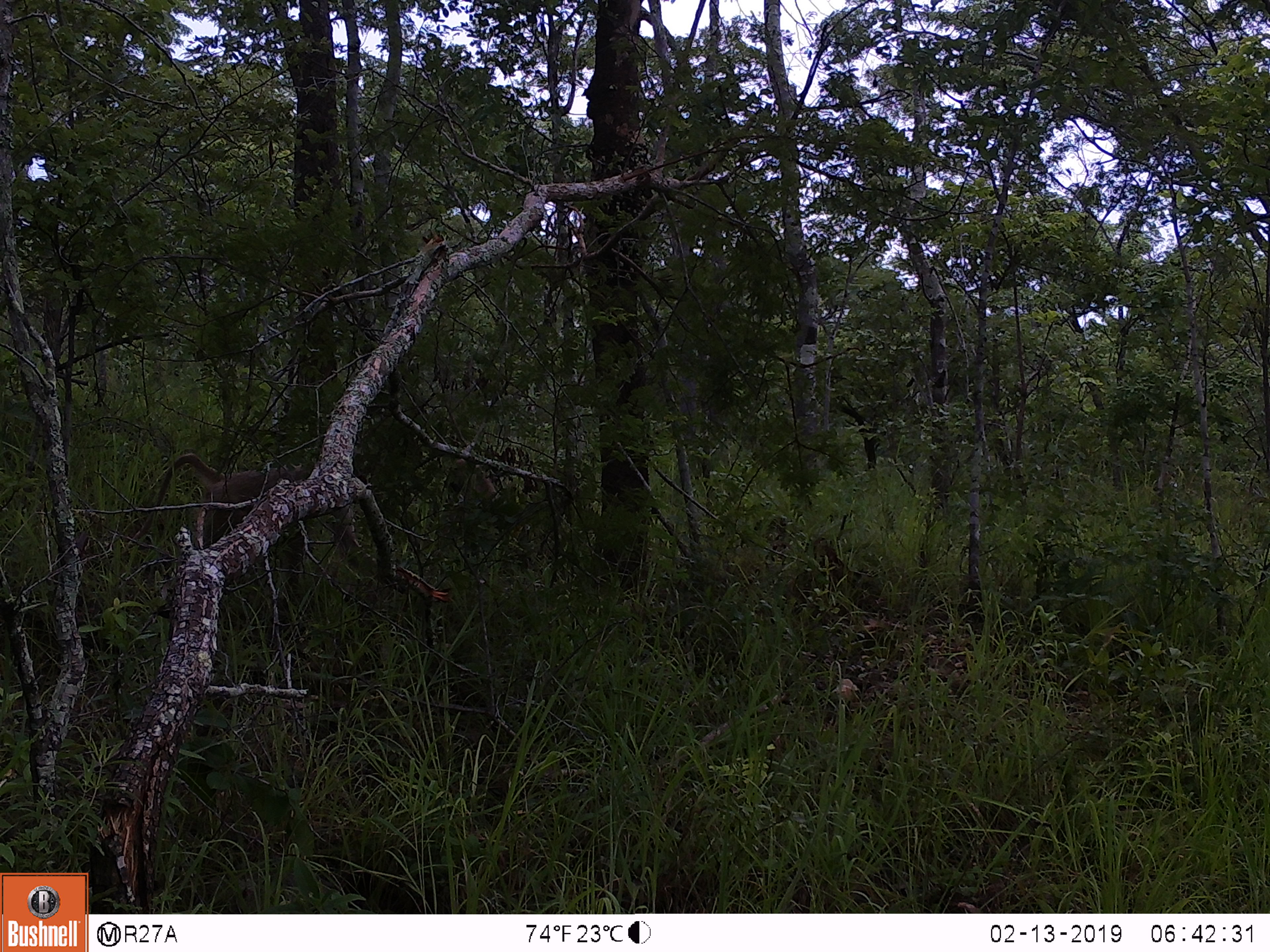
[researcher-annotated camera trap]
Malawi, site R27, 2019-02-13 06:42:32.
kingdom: Animalia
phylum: Chordata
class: Mammalia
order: Primates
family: Cercopithecidae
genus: Papio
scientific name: Papio cynocephalus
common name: yellow baboon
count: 1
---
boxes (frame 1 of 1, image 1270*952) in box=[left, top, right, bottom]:
yellow baboon: box=[130, 436, 333, 591]